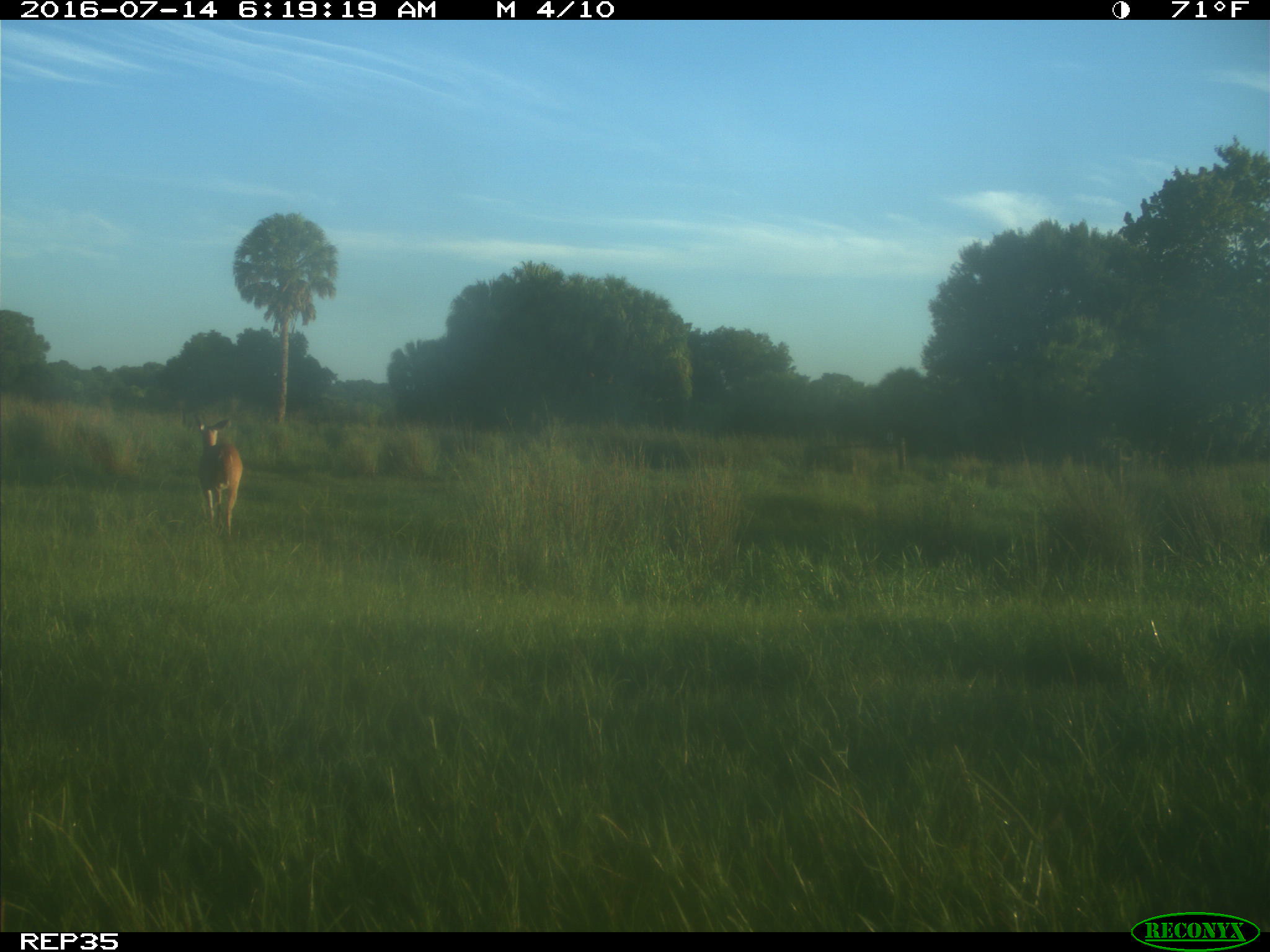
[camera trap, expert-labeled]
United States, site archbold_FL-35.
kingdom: Animalia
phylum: Chordata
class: Mammalia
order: Artiodactyla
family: Cervidae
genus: Odocoileus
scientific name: Odocoileus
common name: deer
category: unidentified deer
Unidentified deer (deer) (Odocoileus).